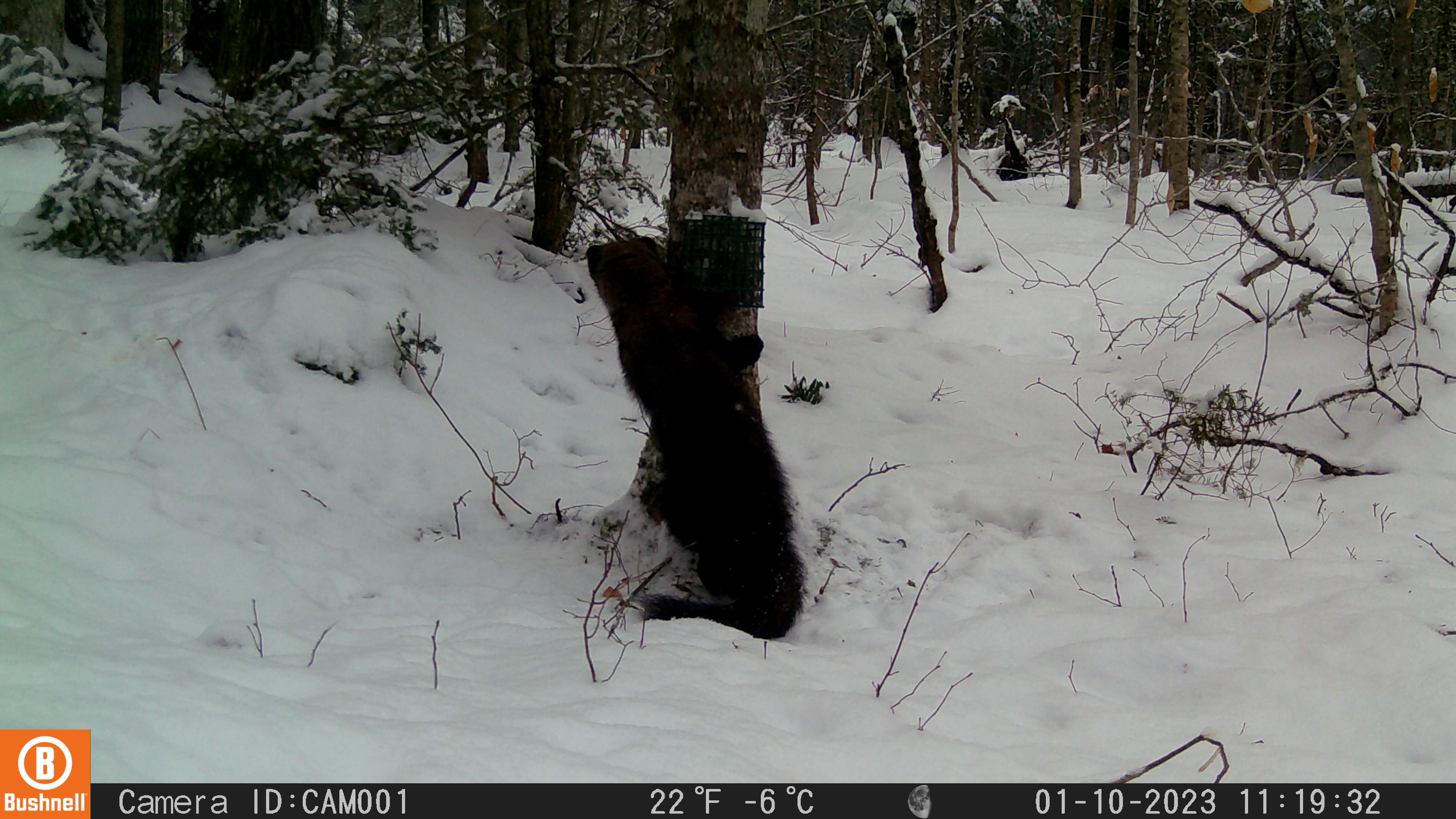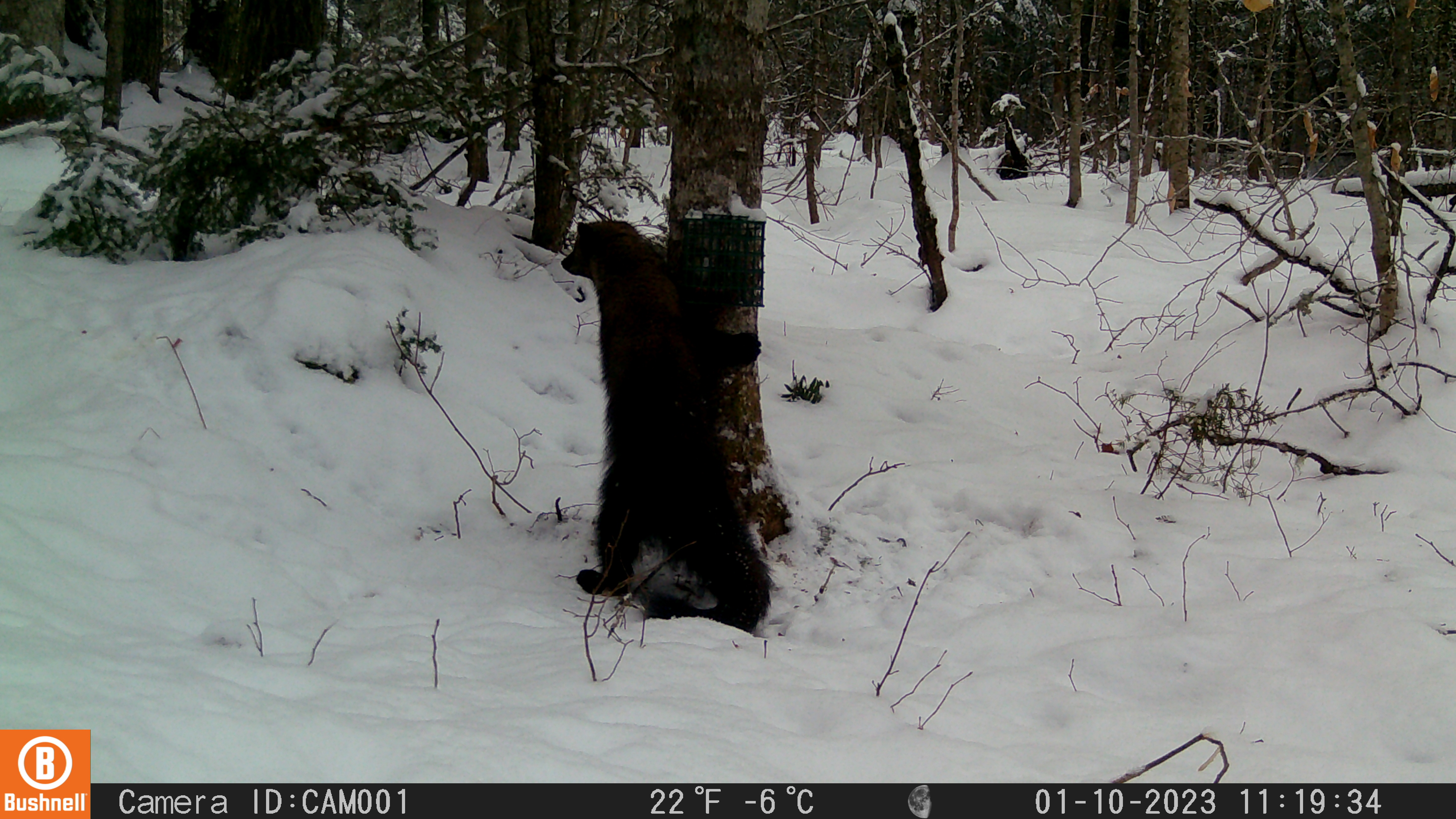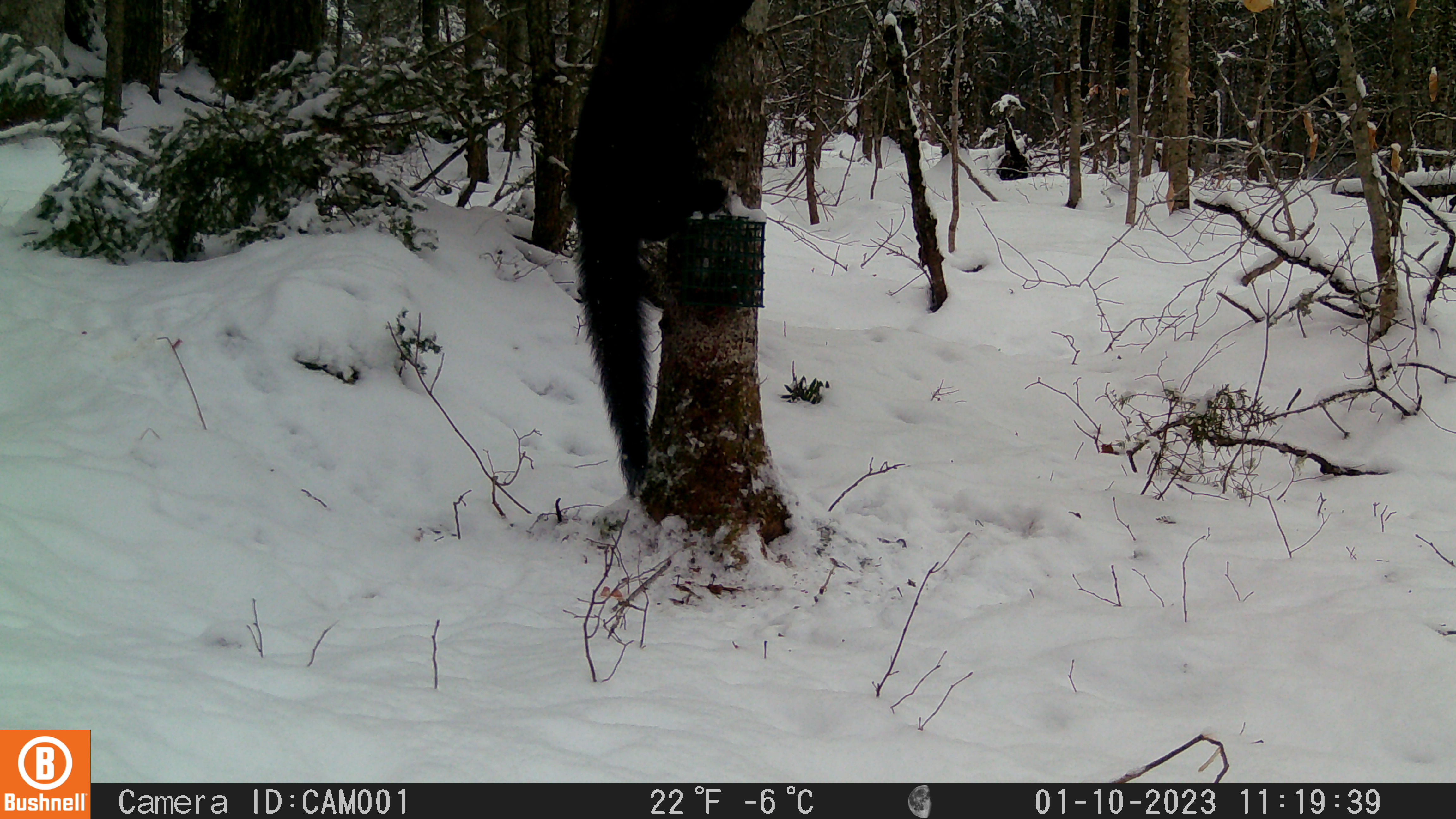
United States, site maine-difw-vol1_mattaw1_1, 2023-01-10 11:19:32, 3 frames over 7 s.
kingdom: Animalia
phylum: Chordata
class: Mammalia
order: Carnivora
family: Mustelidae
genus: Pekania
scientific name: Pekania pennanti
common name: fisher